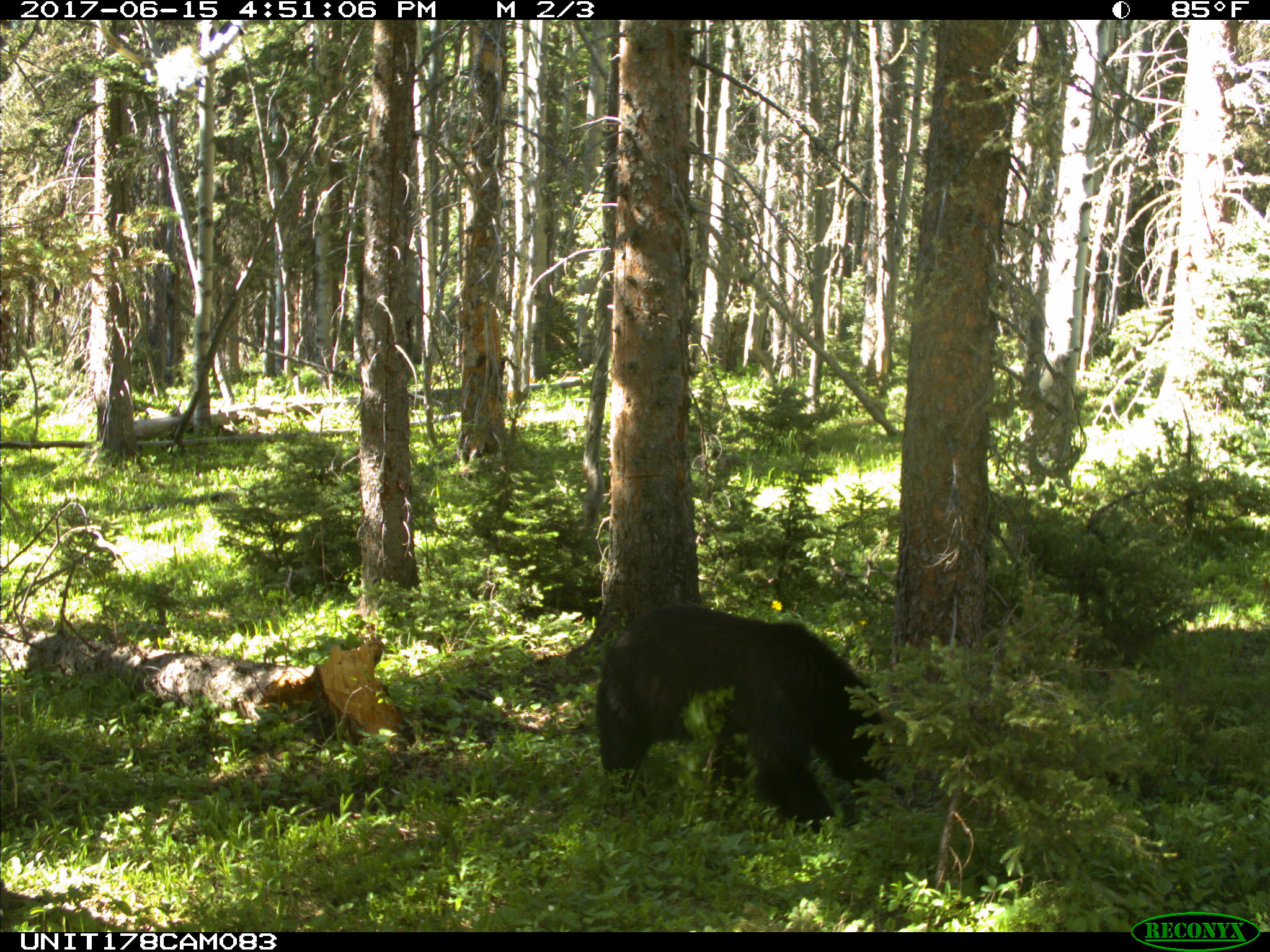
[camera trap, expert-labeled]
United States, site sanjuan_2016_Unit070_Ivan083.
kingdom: Animalia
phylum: Chordata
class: Mammalia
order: Carnivora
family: Ursidae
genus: Ursus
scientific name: Ursus americanus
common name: american black bear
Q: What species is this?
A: Ursus americanus (american black bear).